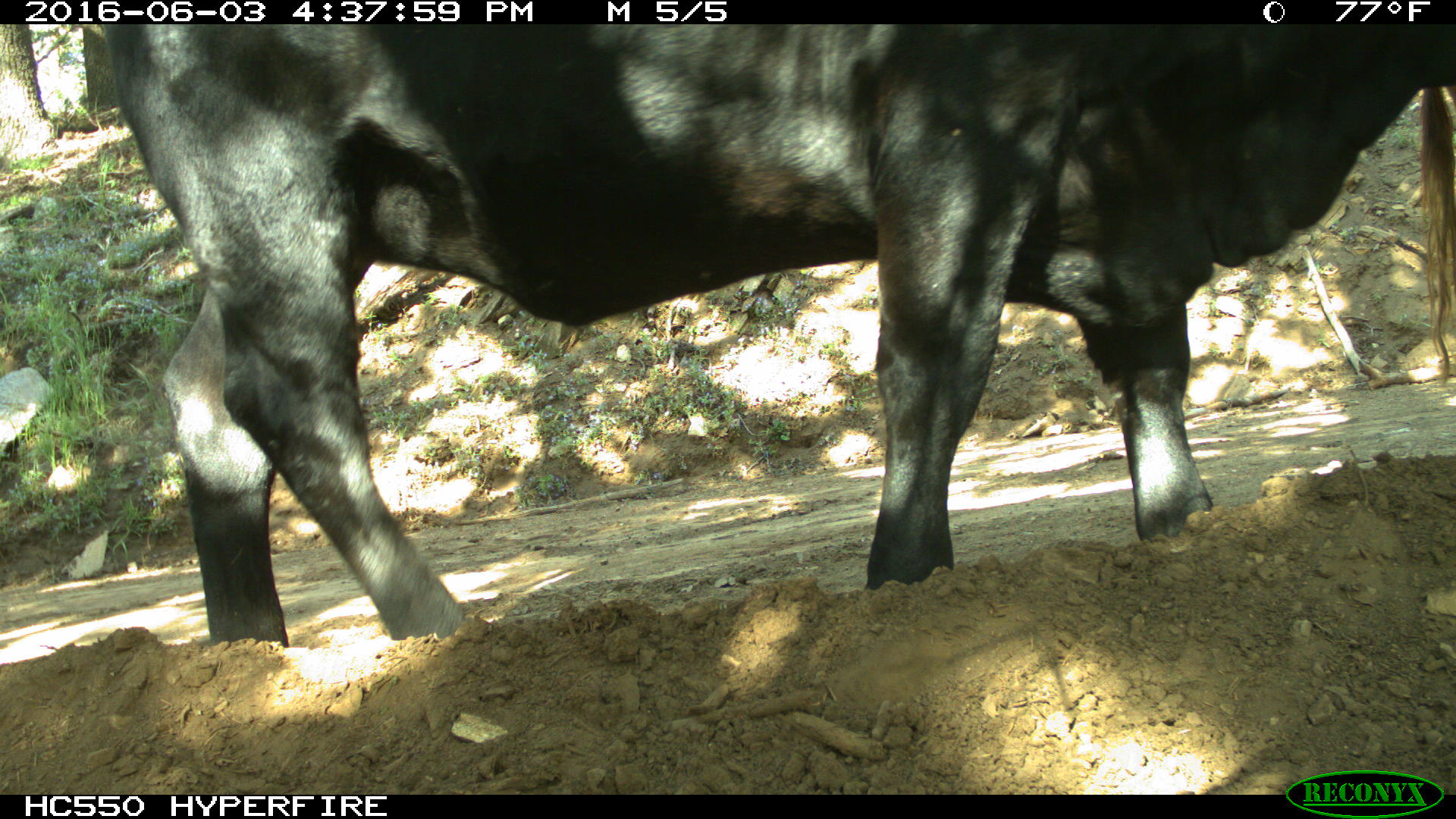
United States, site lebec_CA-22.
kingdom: Animalia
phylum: Chordata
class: Mammalia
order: Artiodactyla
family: Bovidae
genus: Bos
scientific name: Bos taurus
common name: domestic cow